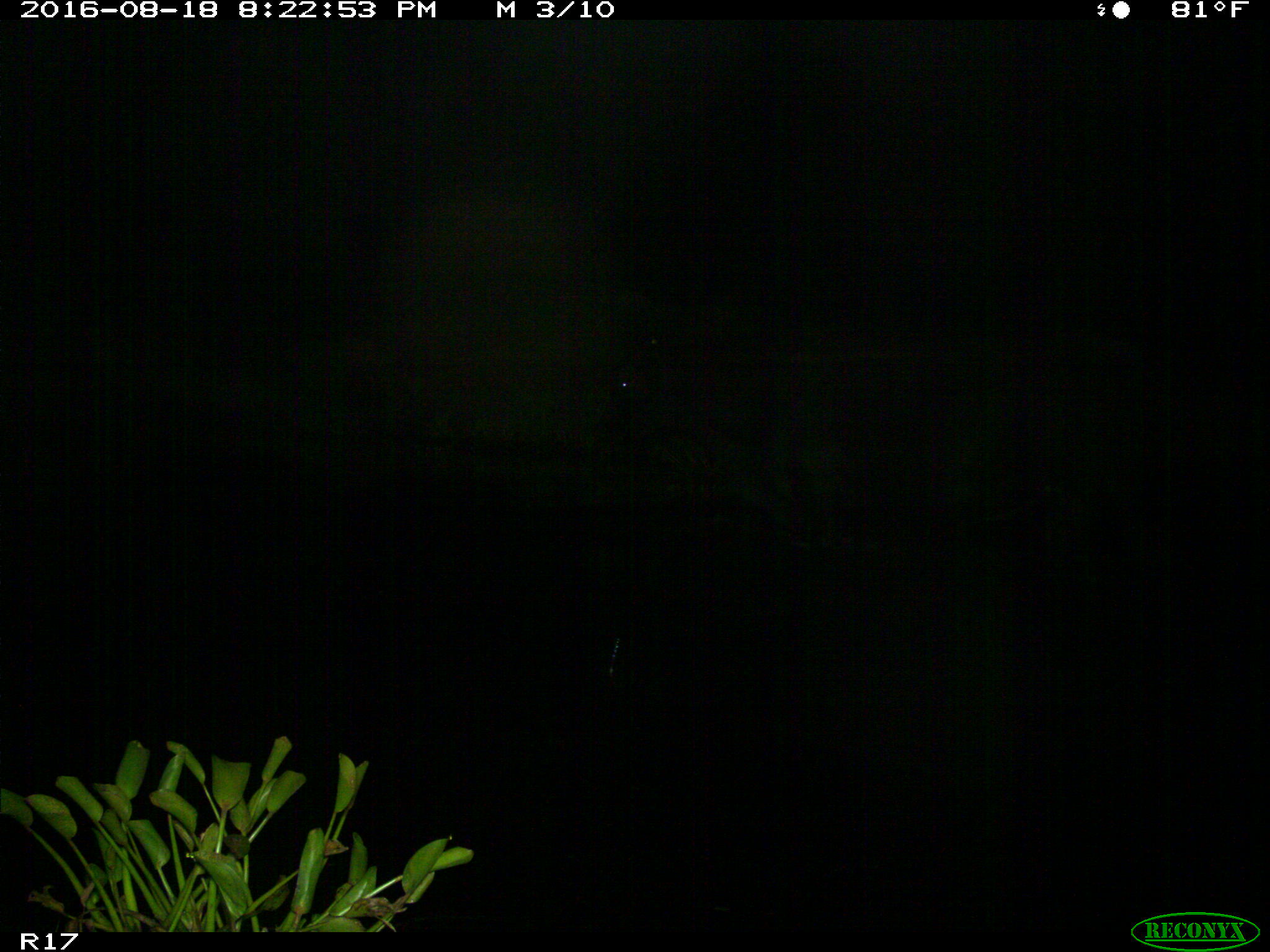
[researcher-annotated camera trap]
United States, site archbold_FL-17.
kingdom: Animalia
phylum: Chordata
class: Mammalia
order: Artiodactyla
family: Bovidae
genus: Bos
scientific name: Bos taurus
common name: domestic cow